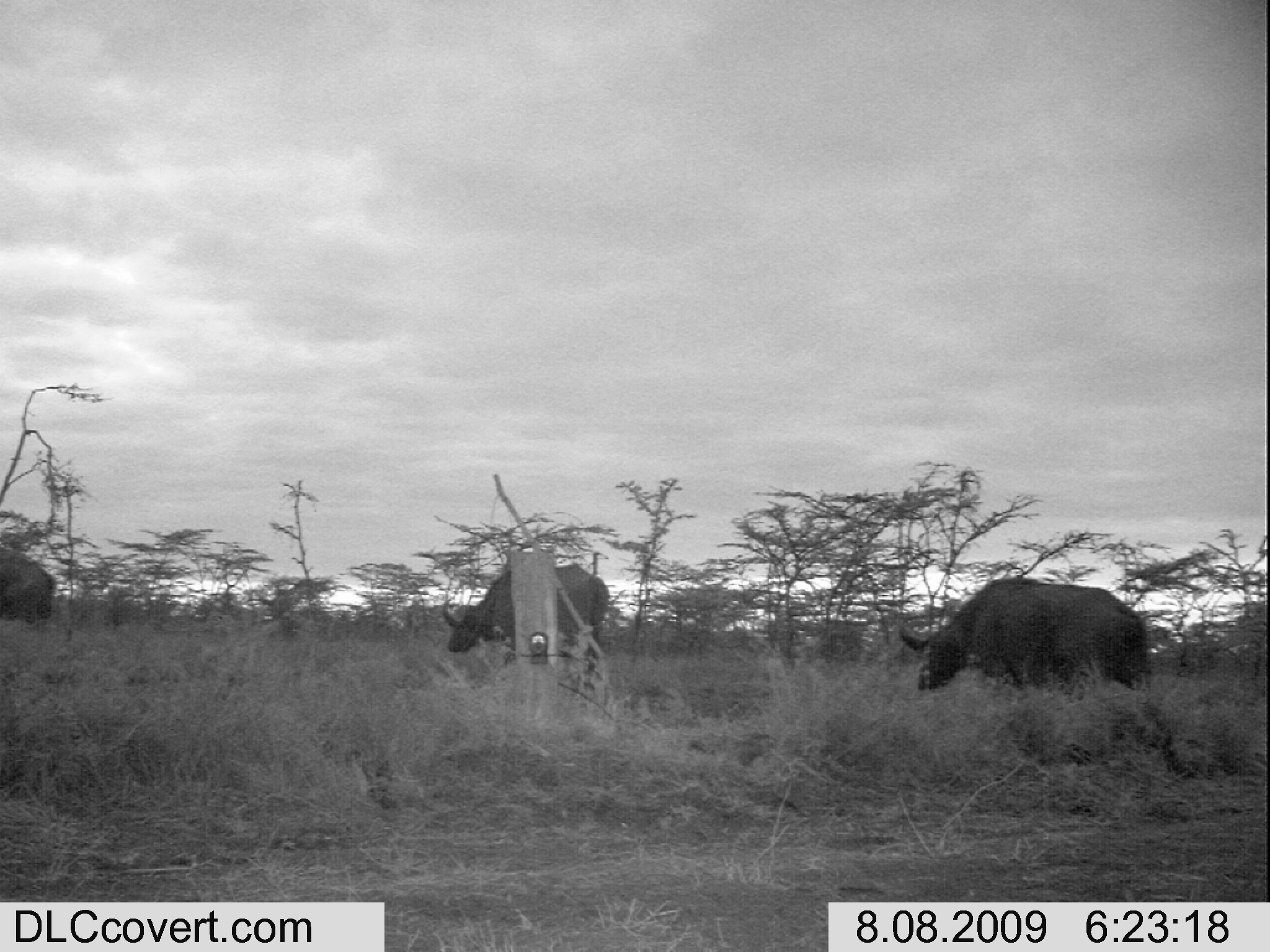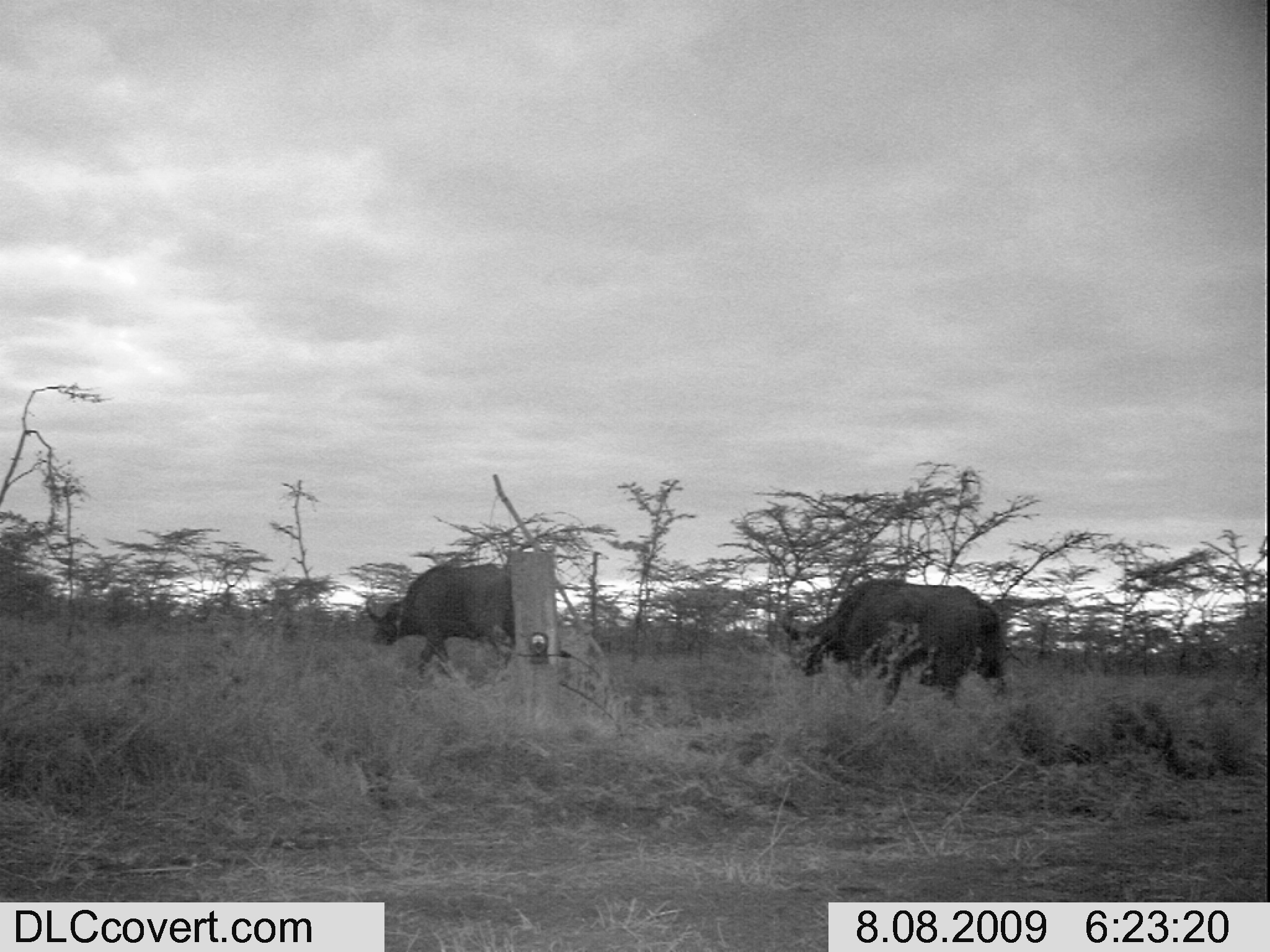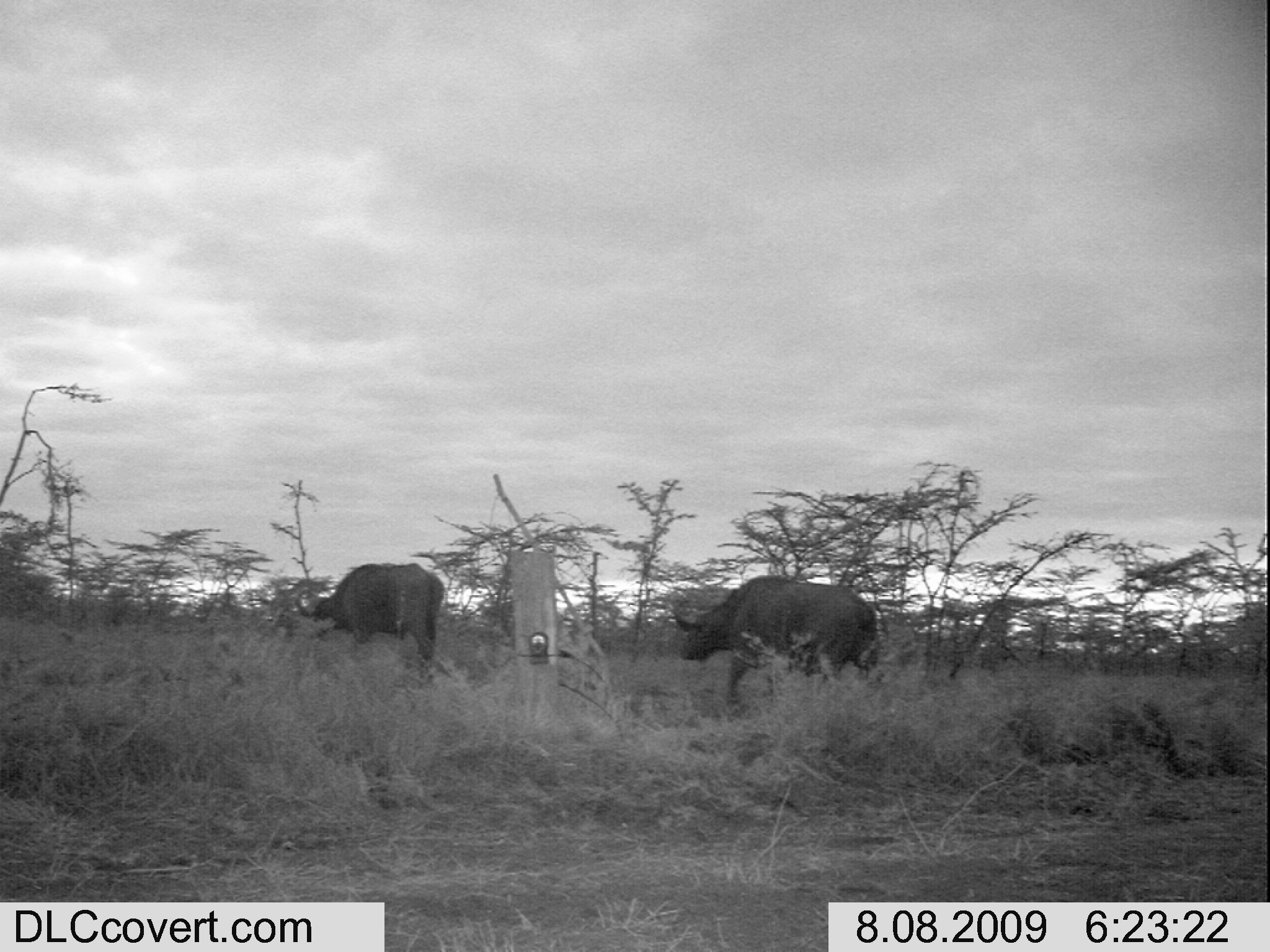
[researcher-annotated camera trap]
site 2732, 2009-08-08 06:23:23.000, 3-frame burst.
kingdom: Animalia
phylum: Chordata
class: Mammalia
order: Artiodactyla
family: Bovidae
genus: Syncerus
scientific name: Syncerus caffer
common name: african buffalo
Syncerus caffer (african buffalo), count 3.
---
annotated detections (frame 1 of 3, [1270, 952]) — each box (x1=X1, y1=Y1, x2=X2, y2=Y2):
syncerus caffer: (x1=897, y1=574, x2=1153, y2=700); (x1=441, y1=564, x2=609, y2=673); (x1=0, y1=545, x2=59, y2=630)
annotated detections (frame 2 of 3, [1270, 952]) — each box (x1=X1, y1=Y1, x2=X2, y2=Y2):
syncerus caffer: (x1=779, y1=577, x2=1010, y2=711); (x1=364, y1=562, x2=514, y2=678)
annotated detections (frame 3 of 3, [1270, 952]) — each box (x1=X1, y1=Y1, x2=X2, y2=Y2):
syncerus caffer: (x1=671, y1=574, x2=882, y2=711); (x1=293, y1=561, x2=446, y2=681)